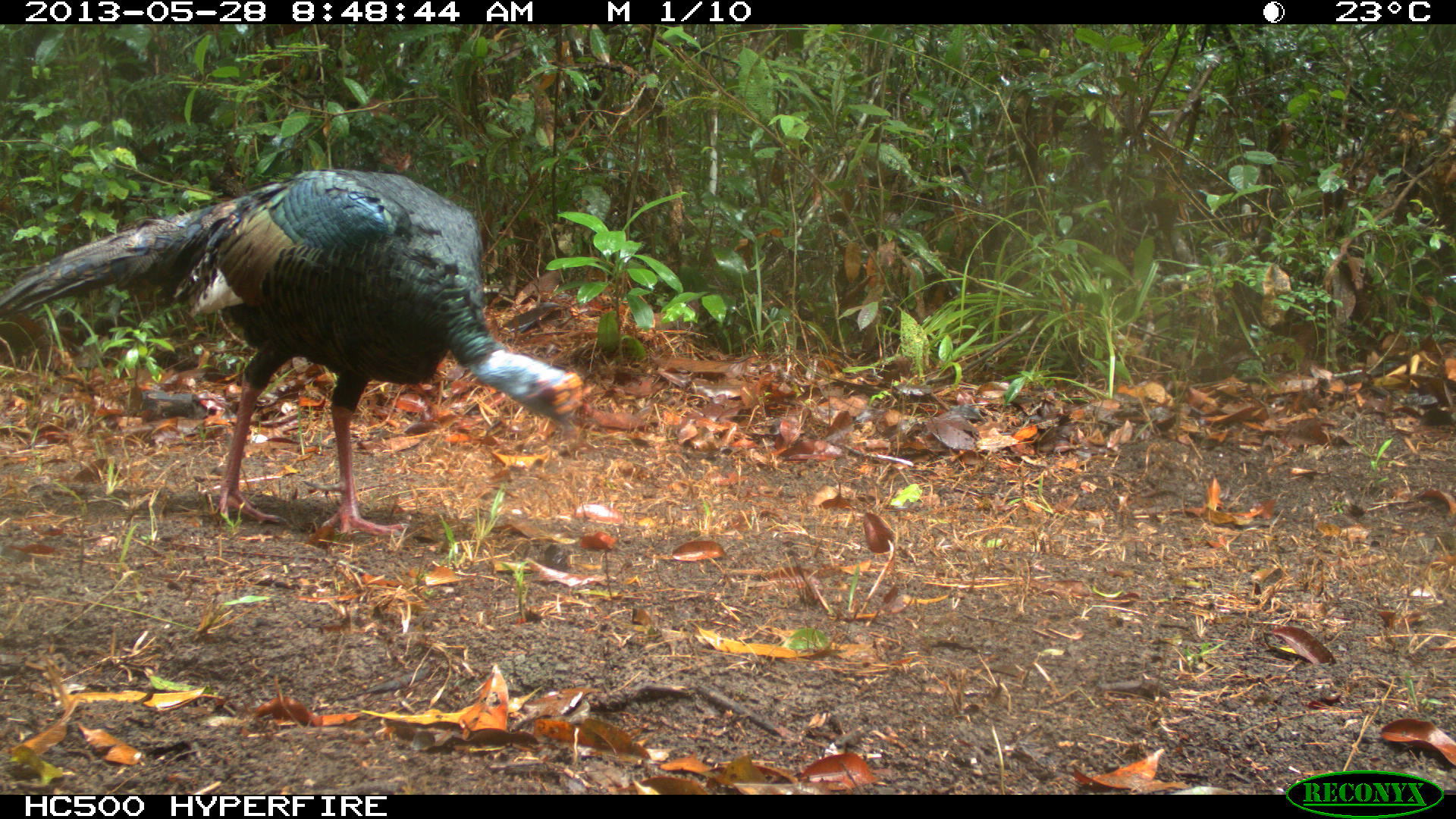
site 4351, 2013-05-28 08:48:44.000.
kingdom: Animalia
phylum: Chordata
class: Aves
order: Galliformes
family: Phasianidae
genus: Meleagris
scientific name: Meleagris ocellata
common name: ocellated turkey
Meleagris ocellata (ocellated turkey), count 1, sex male.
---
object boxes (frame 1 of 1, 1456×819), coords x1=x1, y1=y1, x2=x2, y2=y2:
meleagris ocellata: x1=0, y1=166, x2=584, y2=540